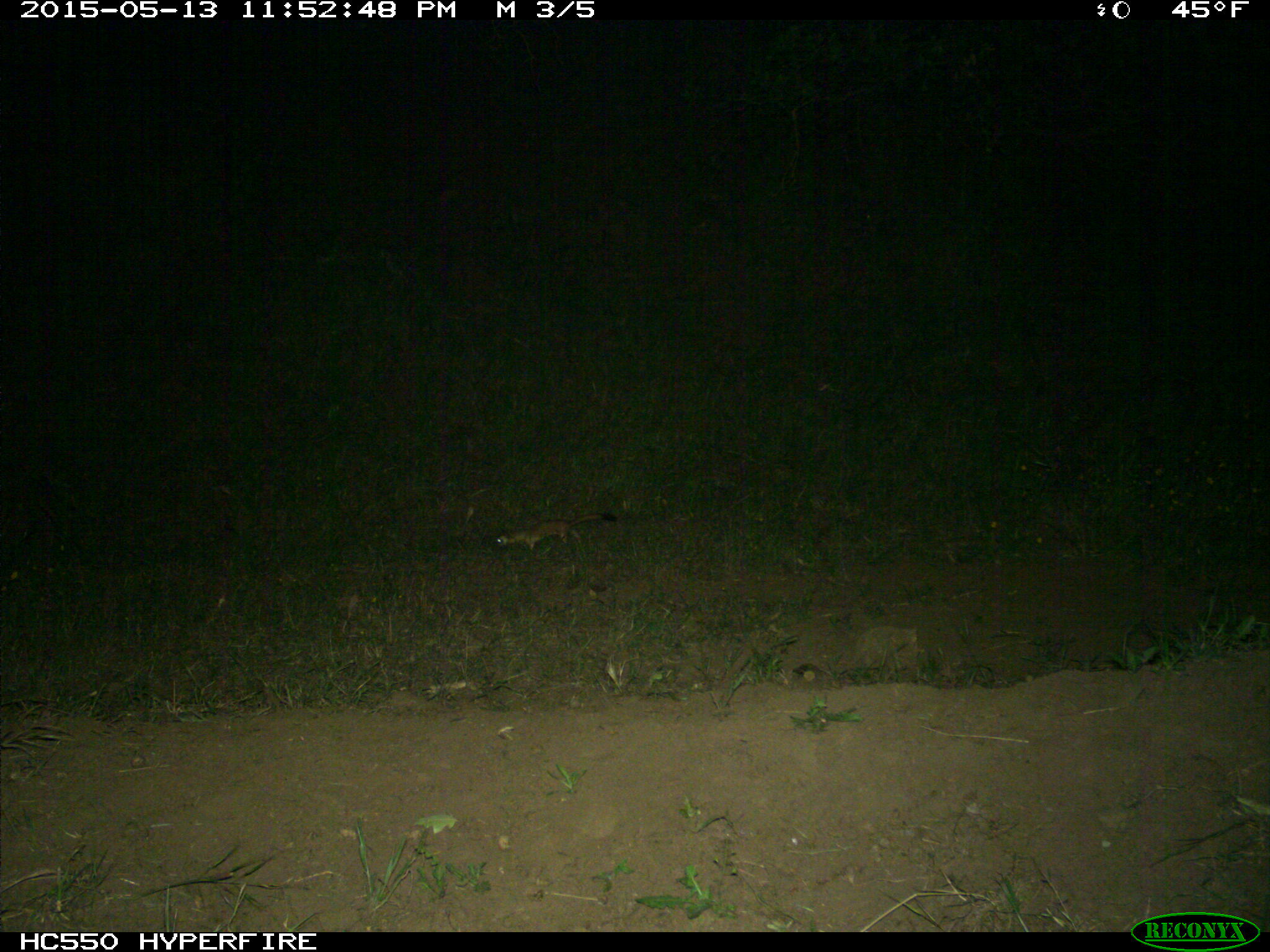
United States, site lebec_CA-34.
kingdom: Animalia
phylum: Chordata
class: Mammalia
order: Carnivora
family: Mustelidae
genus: Neogale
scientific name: Neogale frenata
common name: long-tailed weasel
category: mustela frenata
Mustela frenata (long-tailed weasel) (Neogale frenata).